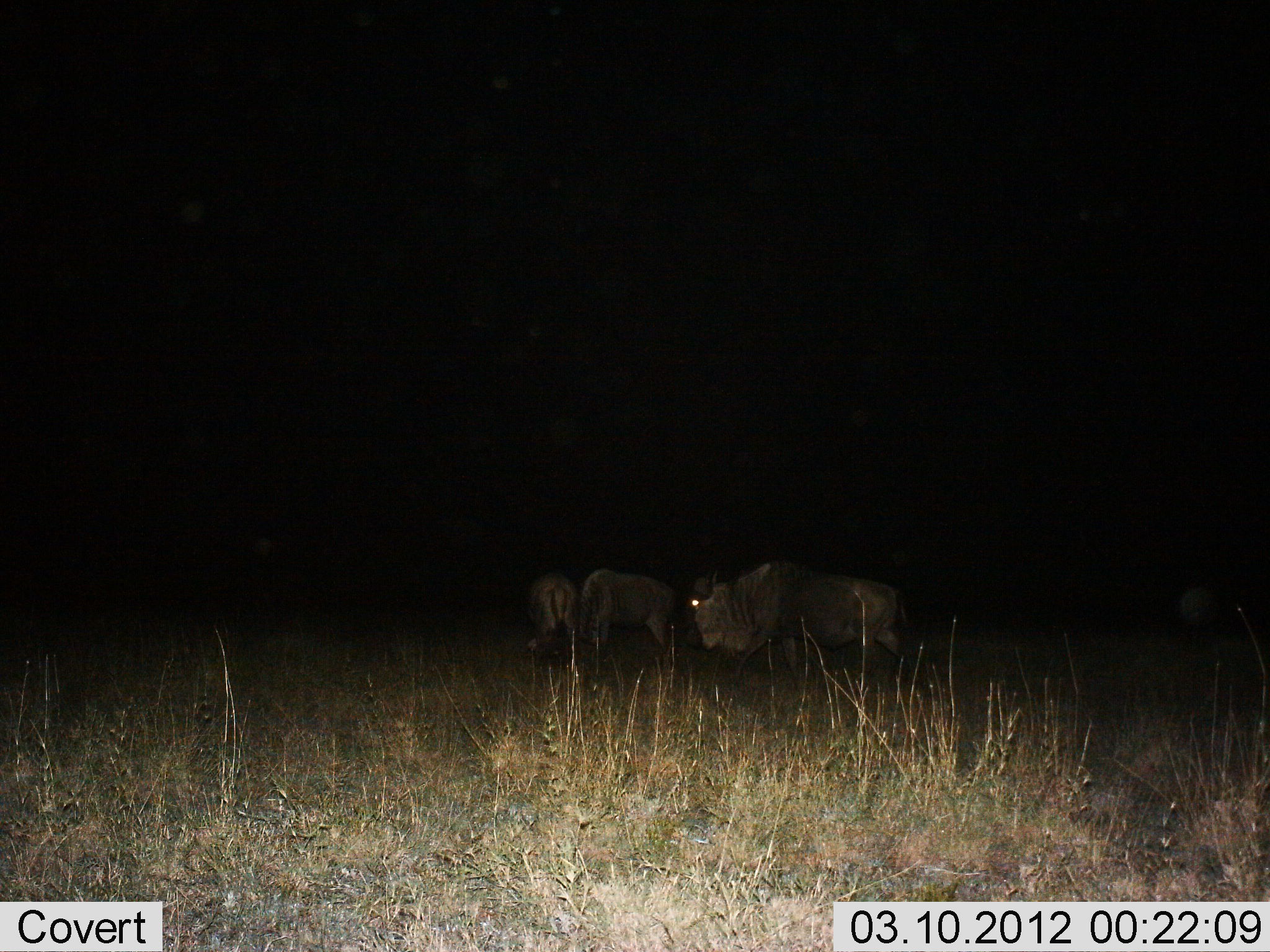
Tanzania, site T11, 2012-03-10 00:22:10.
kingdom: Animalia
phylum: Chordata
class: Mammalia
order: Artiodactyla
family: Bovidae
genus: Connochaetes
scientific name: Connochaetes taurinus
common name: blue wildebeest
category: wildebeest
Wildebeest (blue wildebeest) (Connochaetes taurinus), count 3. Behavior (volunteer vote fractions): standing 88%, resting 0%, moving 25%, interacting 0%. Young present (vote fraction): 0%. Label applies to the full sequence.